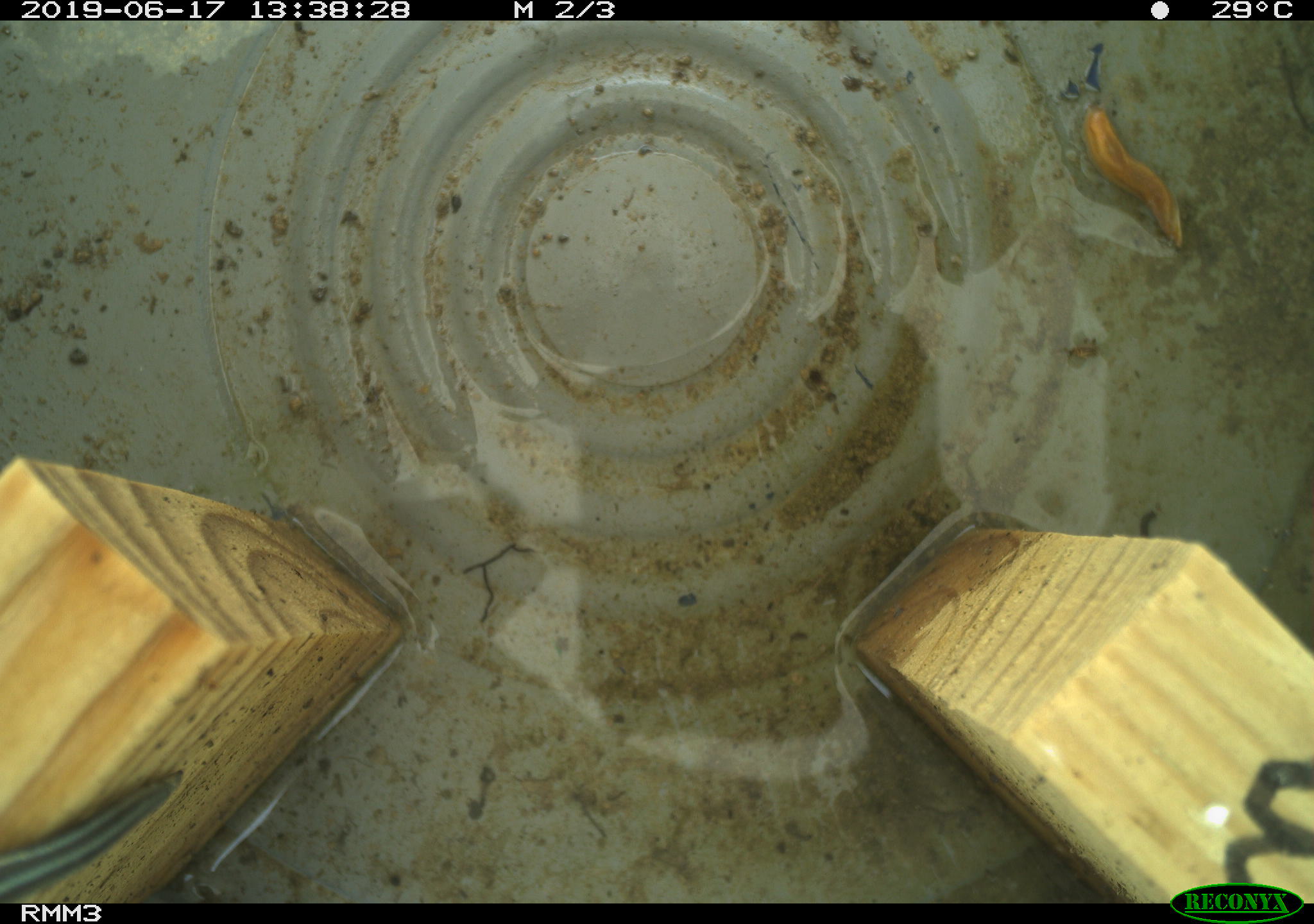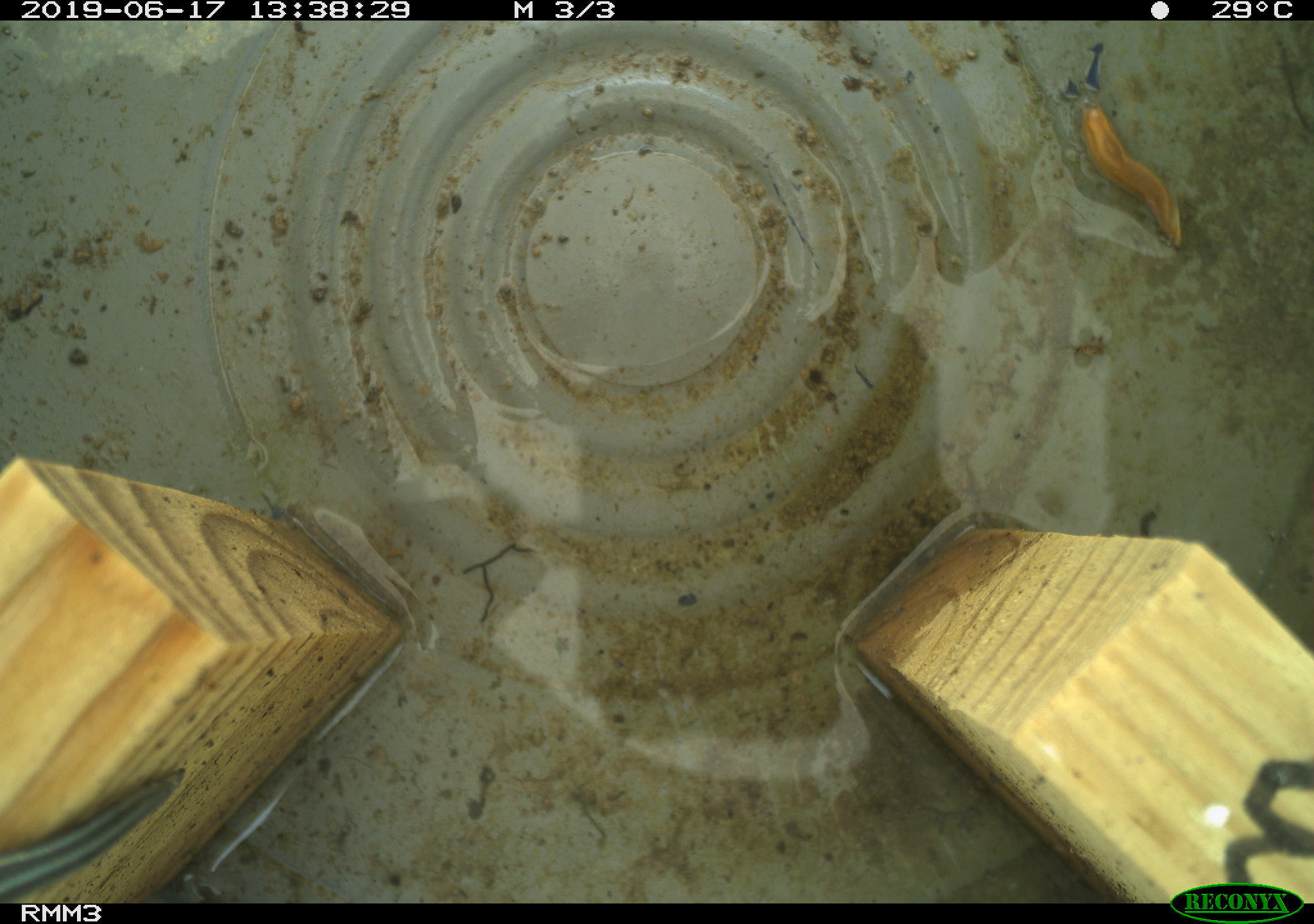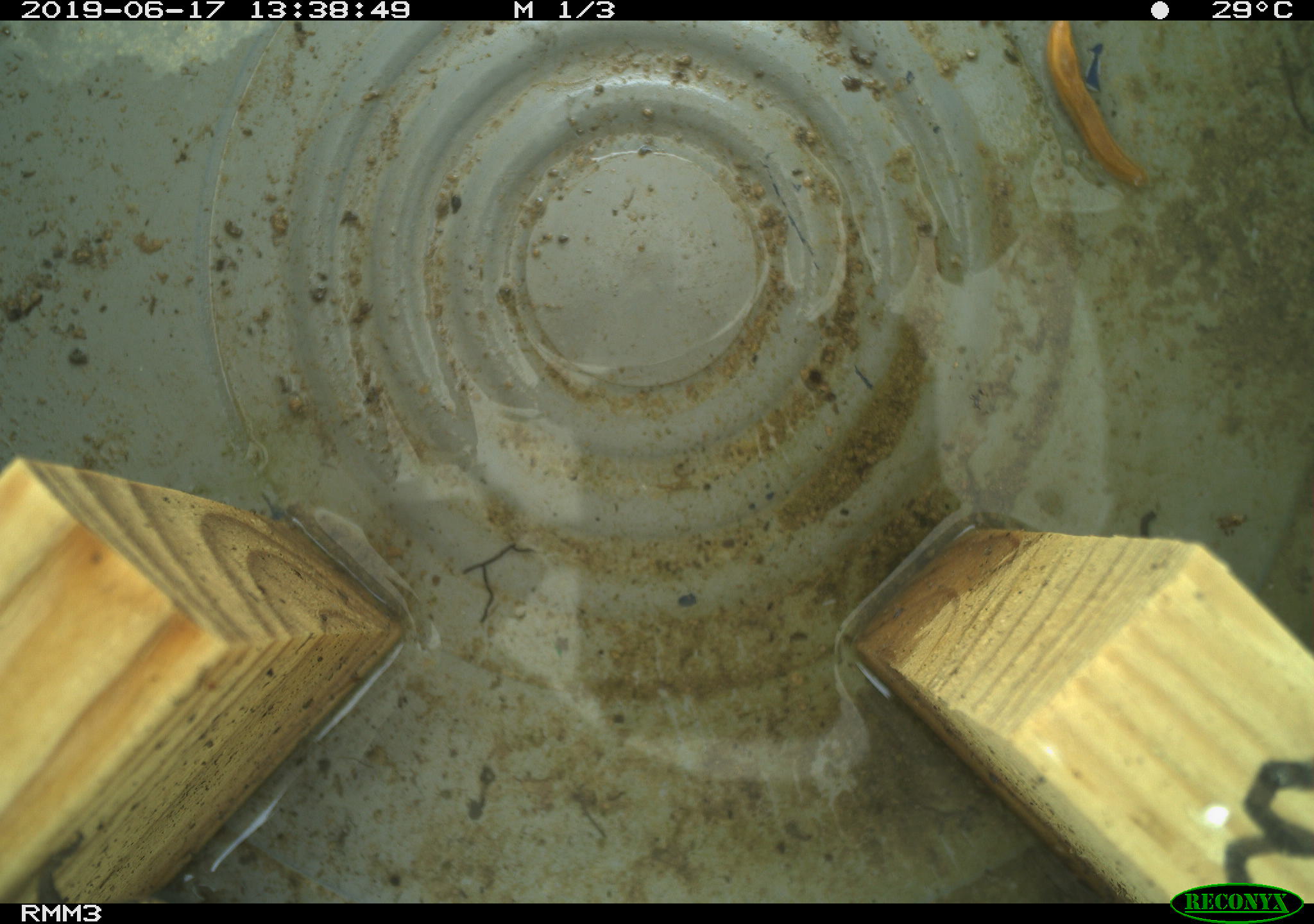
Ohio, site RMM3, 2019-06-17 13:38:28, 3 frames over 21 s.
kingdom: Animalia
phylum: Chordata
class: Reptilia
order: Squamata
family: Scincidae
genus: Plestiodon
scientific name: Plestiodon fasciatus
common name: common five-lined skink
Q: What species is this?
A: Common five-lined skink (Plestiodon fasciatus).